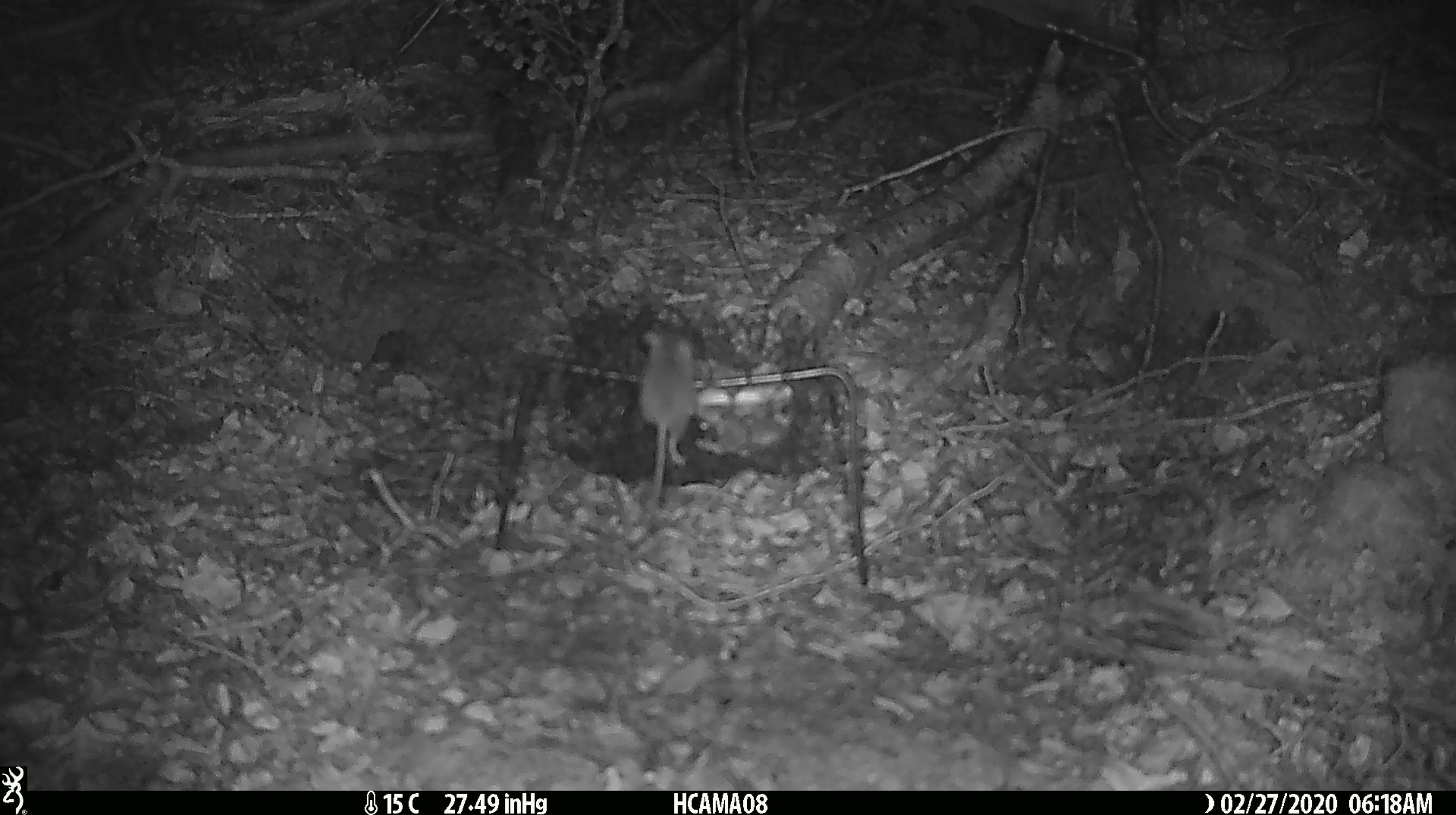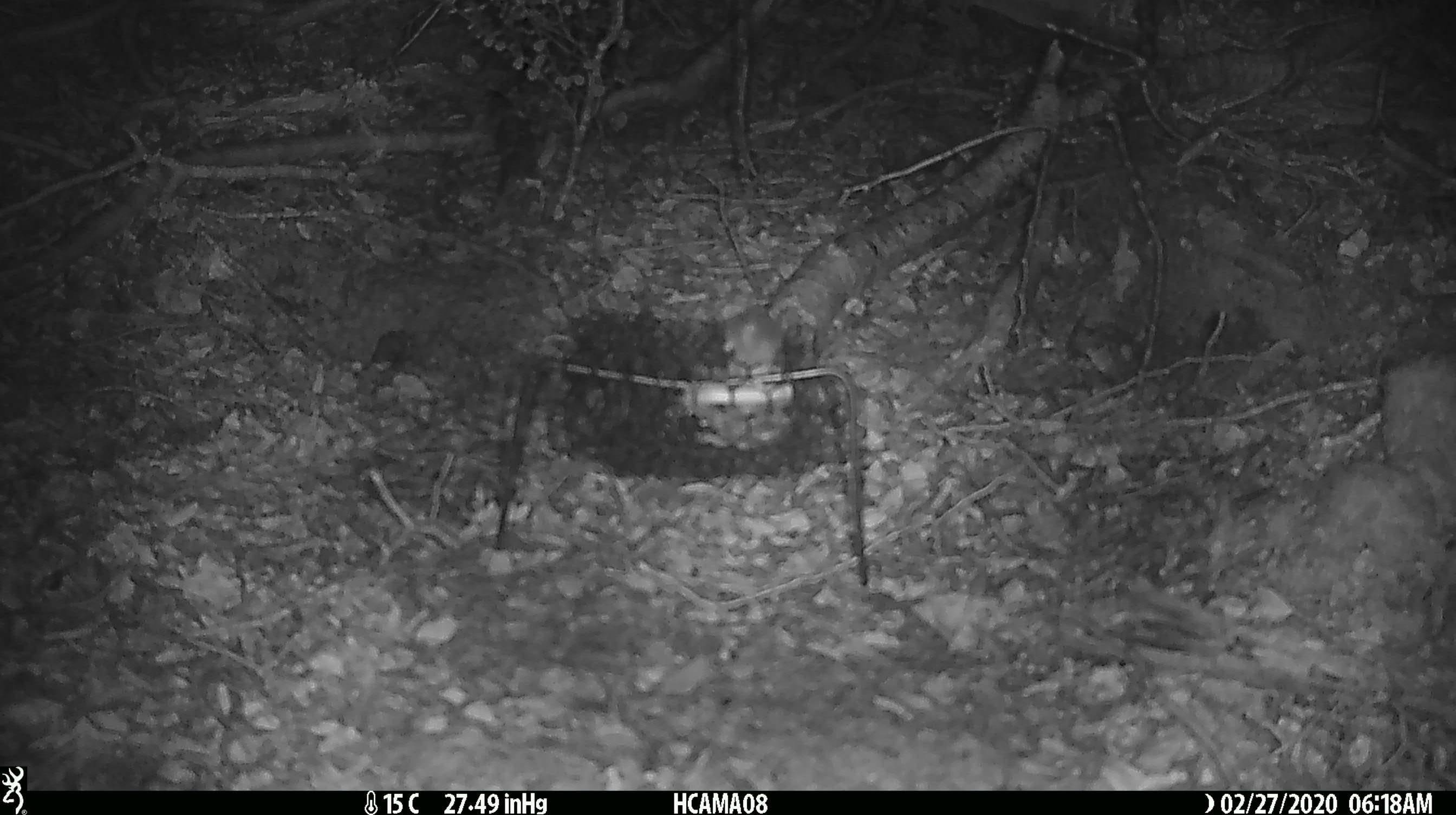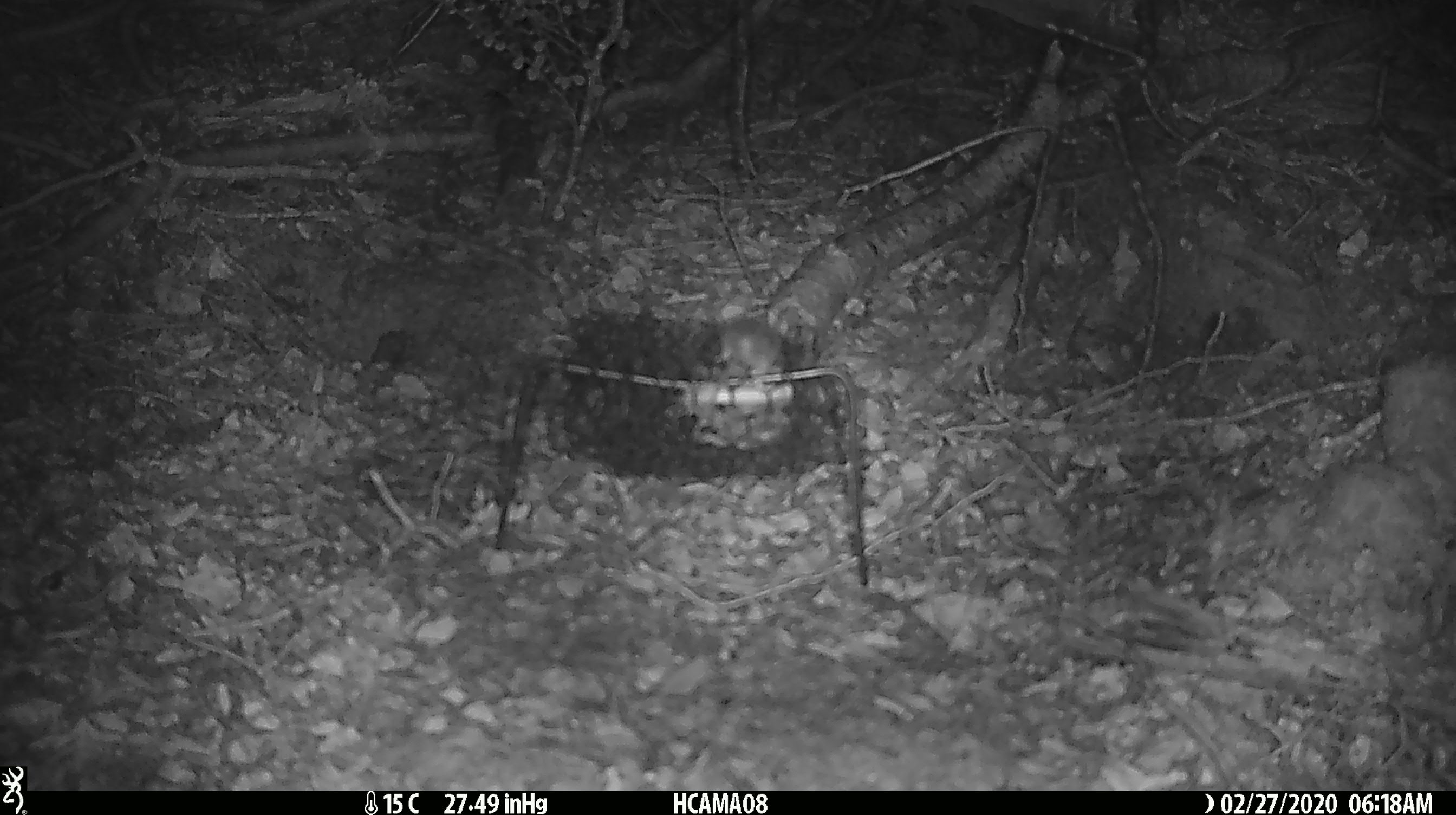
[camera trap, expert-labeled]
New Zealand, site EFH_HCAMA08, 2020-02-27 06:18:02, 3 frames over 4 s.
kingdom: Animalia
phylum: Chordata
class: Mammalia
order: Rodentia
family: Muridae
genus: Mus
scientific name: Mus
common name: mouse